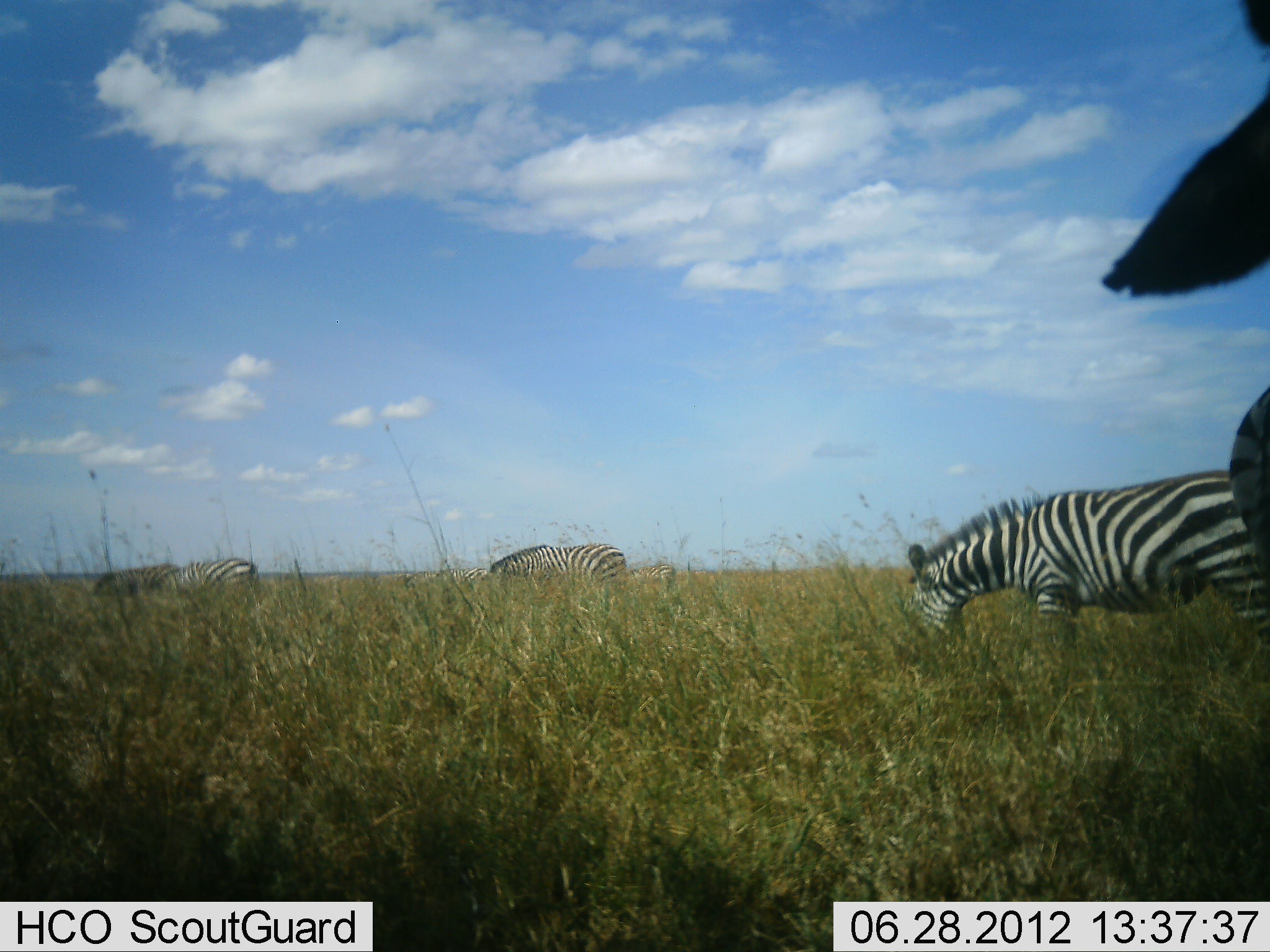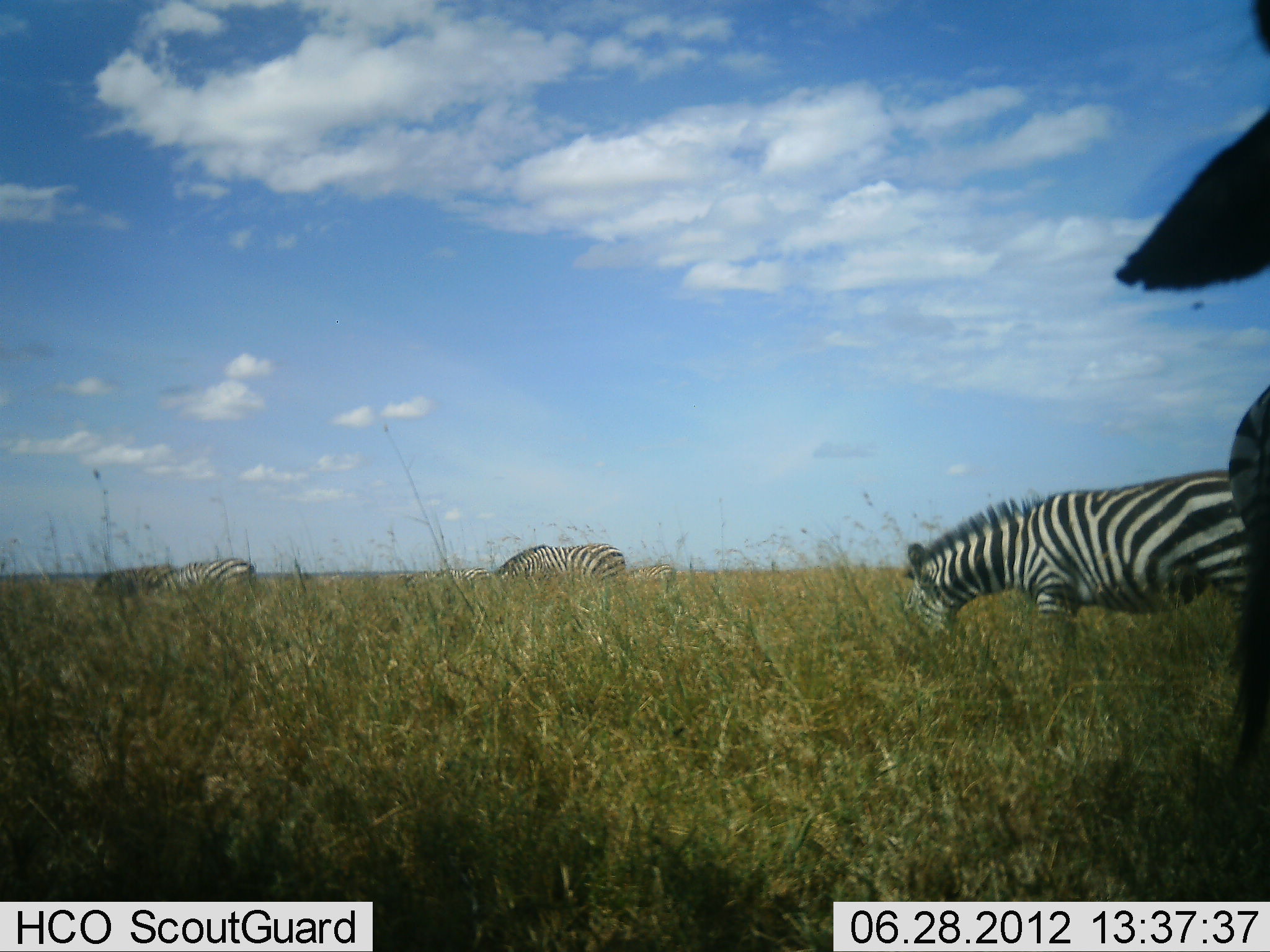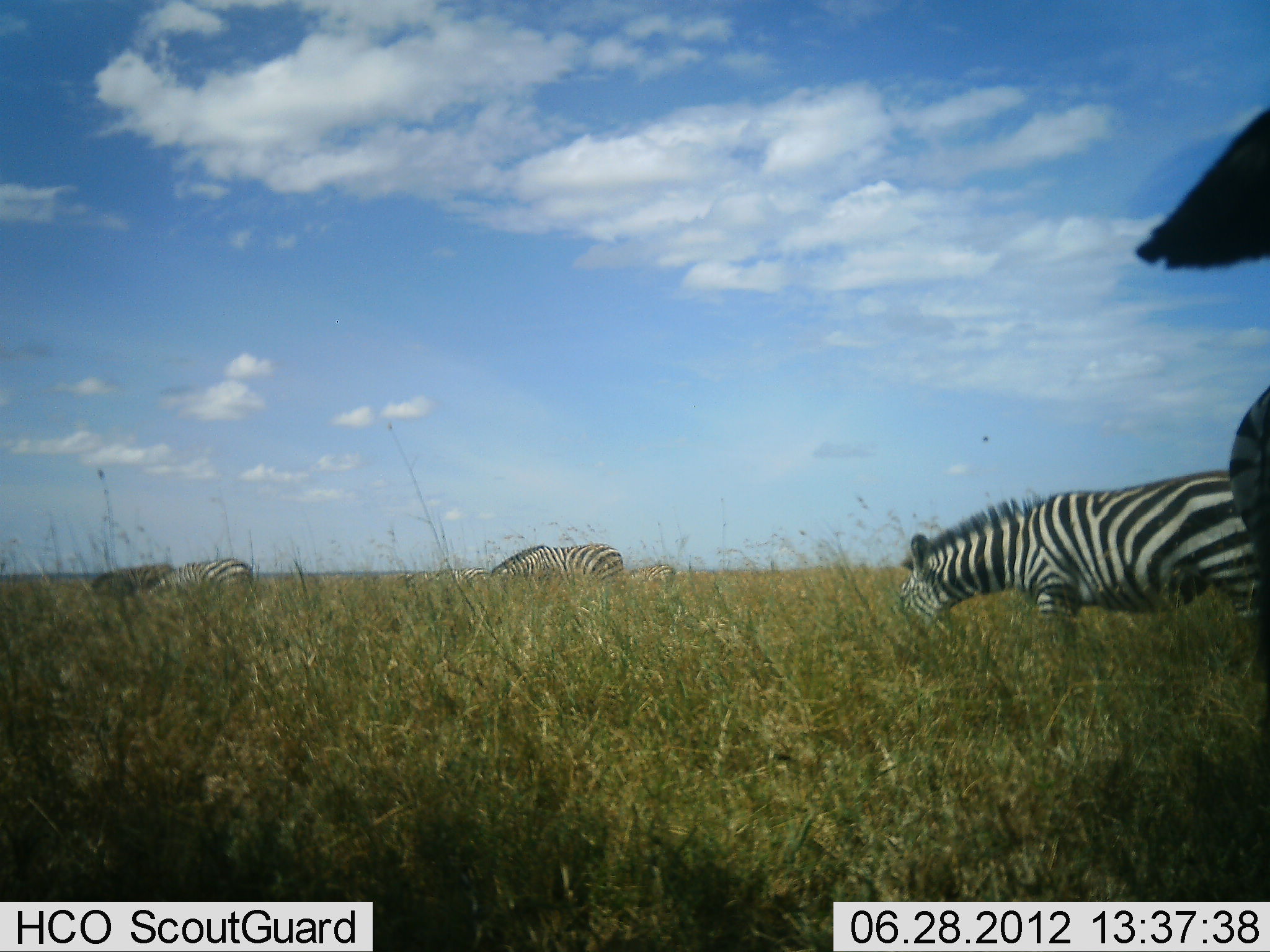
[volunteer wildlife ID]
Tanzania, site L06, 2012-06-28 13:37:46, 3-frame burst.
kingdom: Animalia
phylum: Chordata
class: Mammalia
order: Perissodactyla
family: Equidae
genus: Equus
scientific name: Equus quagga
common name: plains zebra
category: zebra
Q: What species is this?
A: Zebra (plains zebra) (Equus quagga).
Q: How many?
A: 6.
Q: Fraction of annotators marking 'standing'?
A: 20%.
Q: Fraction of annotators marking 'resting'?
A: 0%.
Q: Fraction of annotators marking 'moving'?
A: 0%.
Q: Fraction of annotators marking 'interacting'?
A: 0%.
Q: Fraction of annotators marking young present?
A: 0%.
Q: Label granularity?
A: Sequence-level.